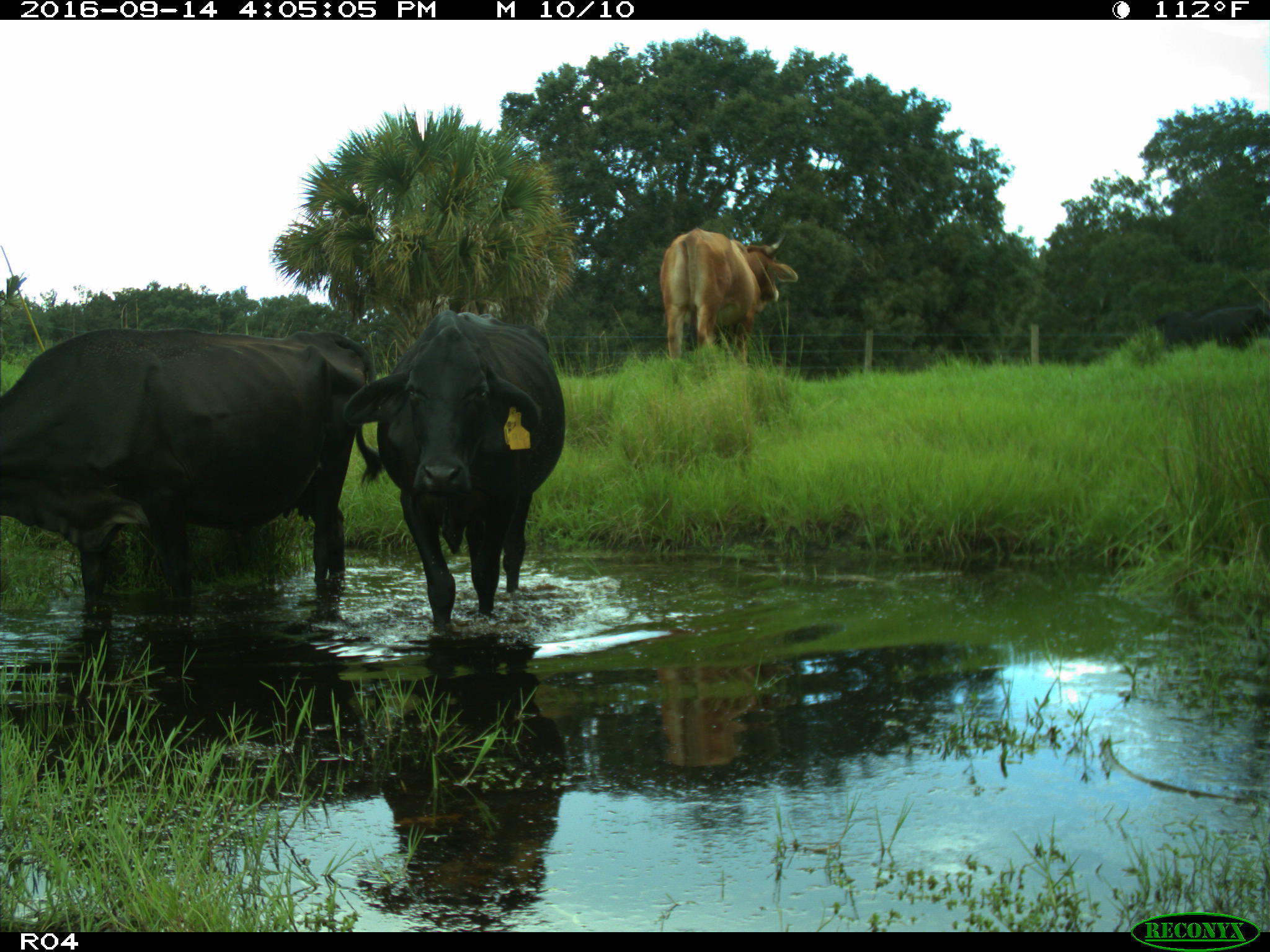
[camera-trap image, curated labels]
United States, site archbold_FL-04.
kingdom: Animalia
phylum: Chordata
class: Mammalia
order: Artiodactyla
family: Bovidae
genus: Bos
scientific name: Bos taurus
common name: domestic cow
Bos taurus (domestic cow).